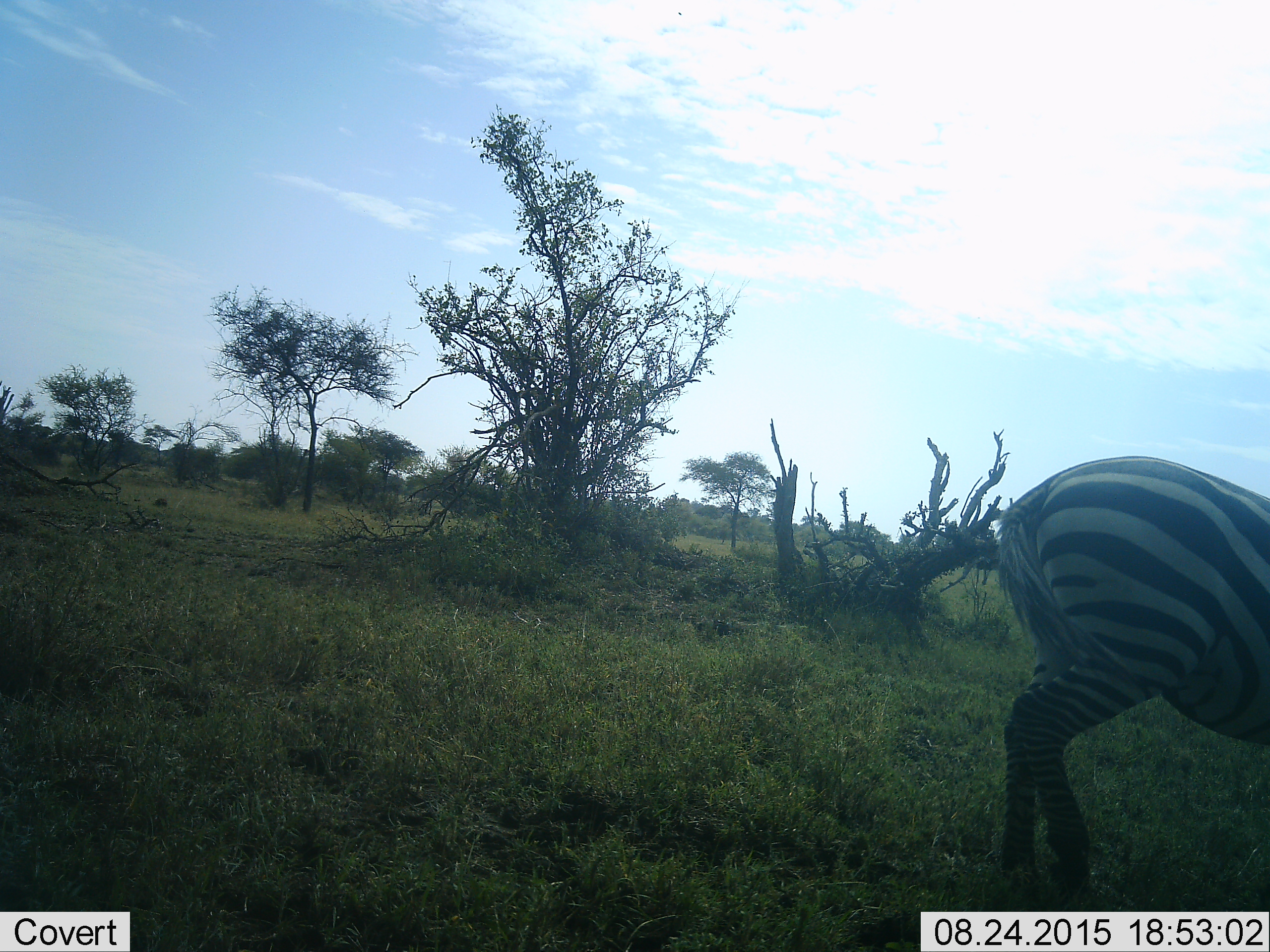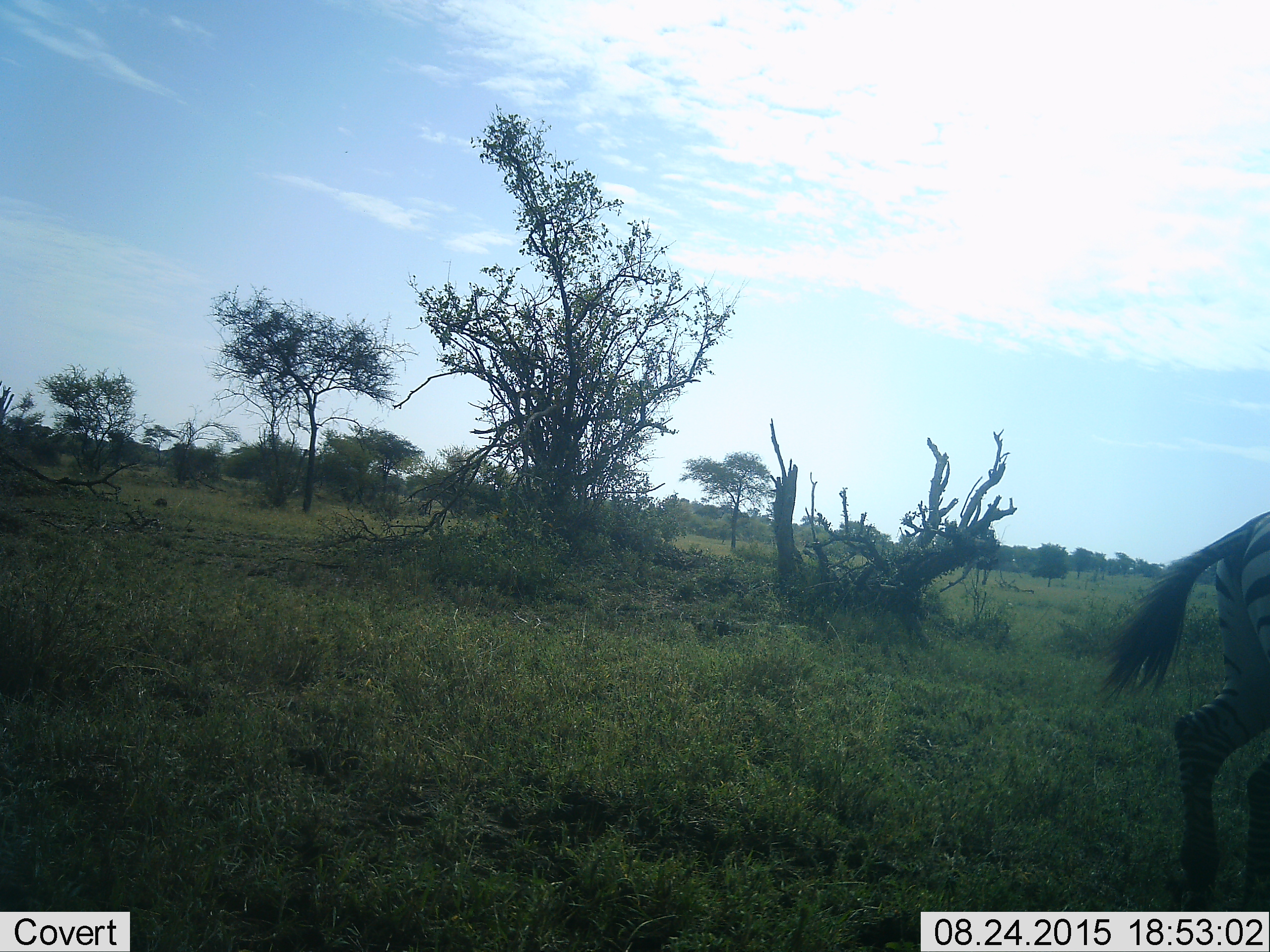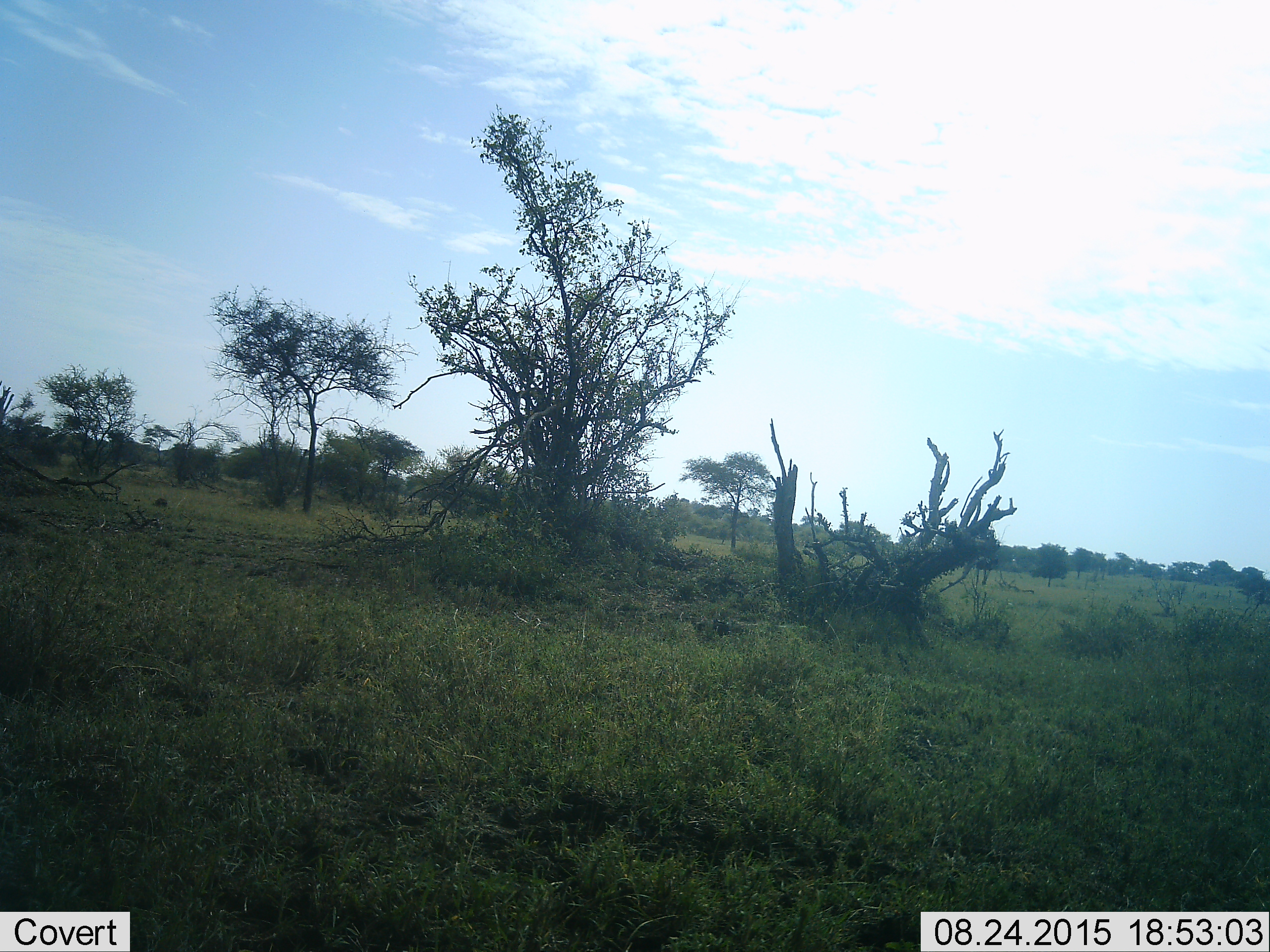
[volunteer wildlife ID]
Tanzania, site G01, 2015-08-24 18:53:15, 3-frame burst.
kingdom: Animalia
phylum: Chordata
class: Mammalia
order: Perissodactyla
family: Equidae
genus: Equus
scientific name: Equus quagga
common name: plains zebra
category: zebra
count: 1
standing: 18%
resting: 0%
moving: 82%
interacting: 0%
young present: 0%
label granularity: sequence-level